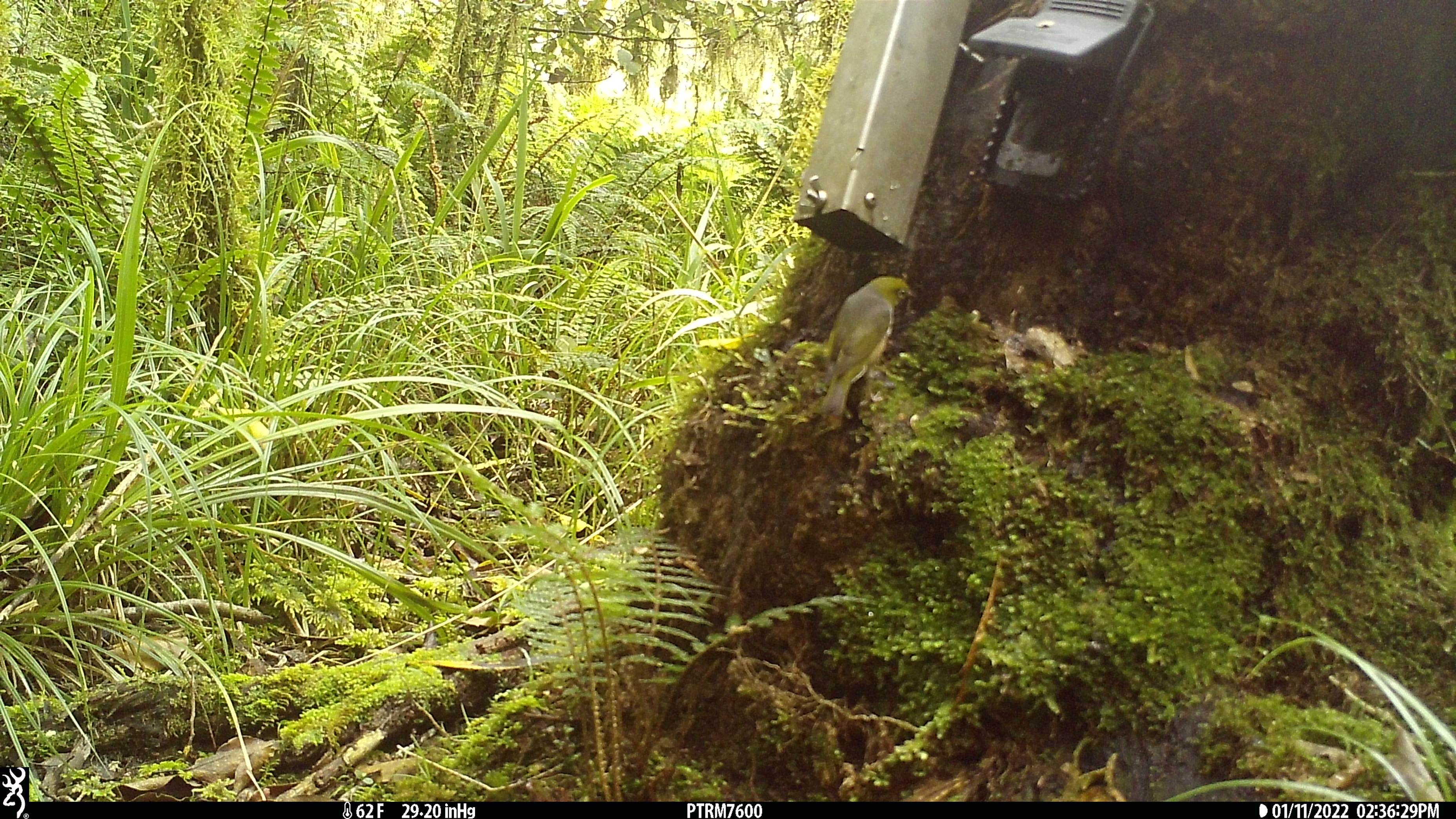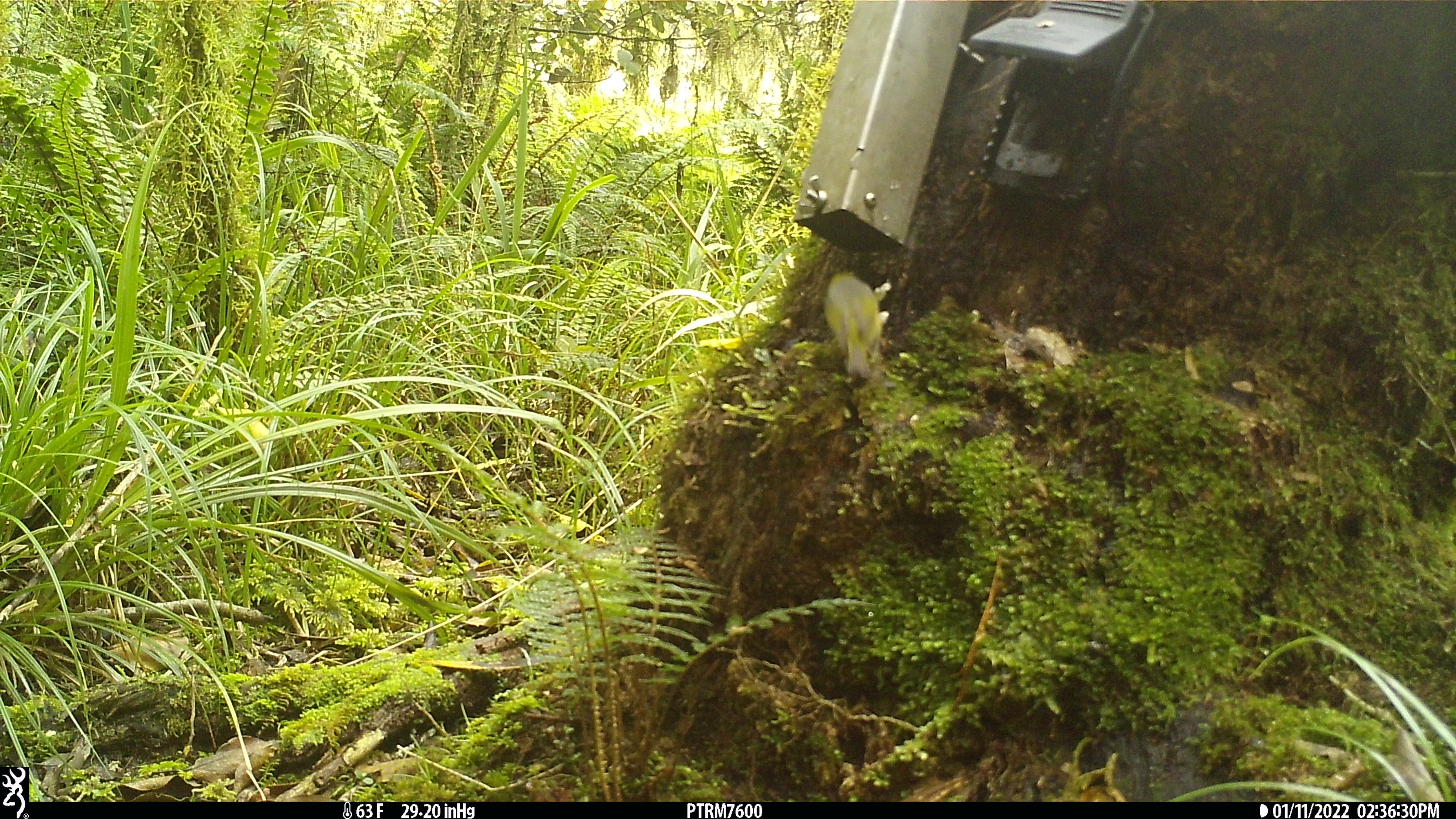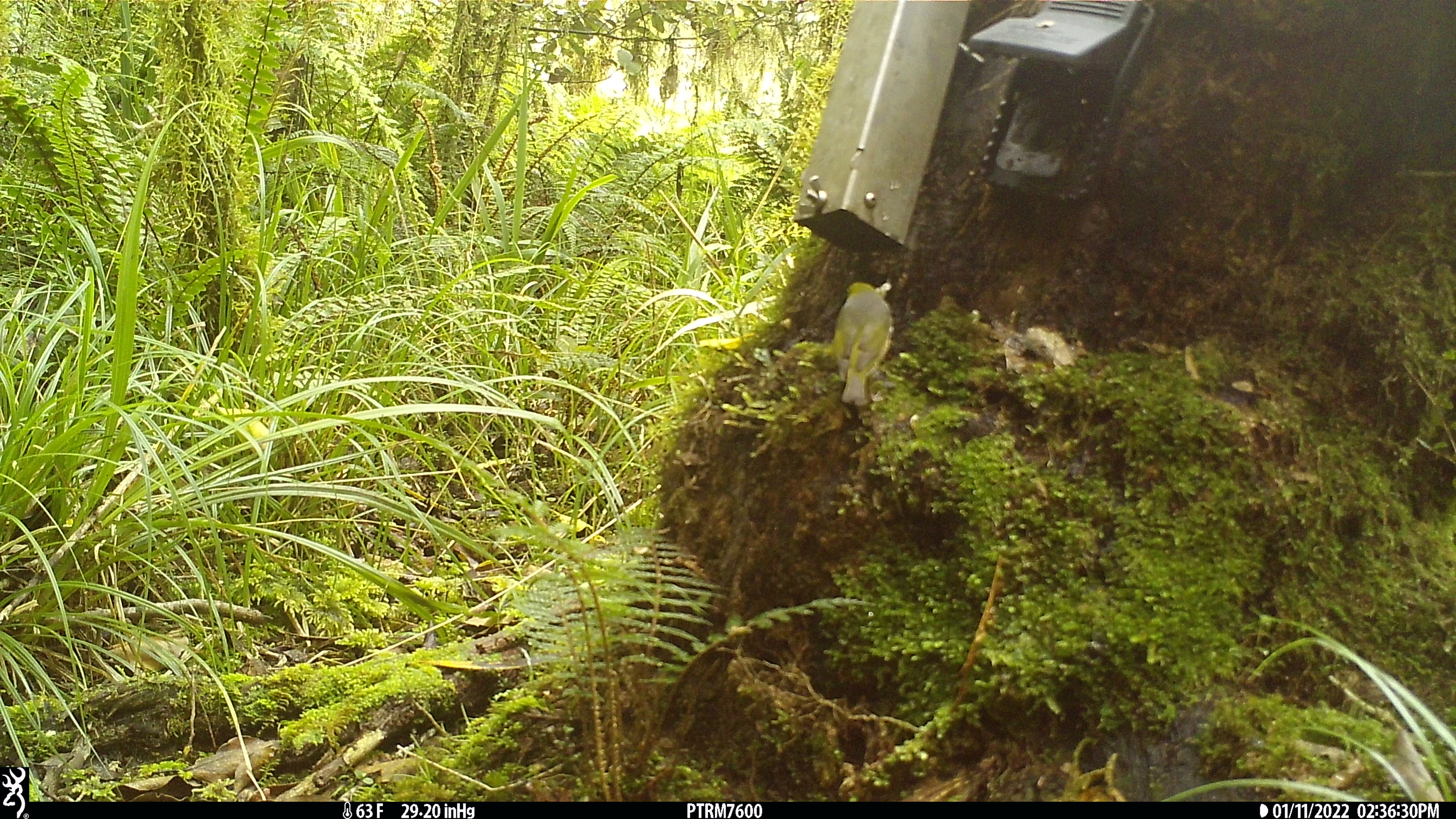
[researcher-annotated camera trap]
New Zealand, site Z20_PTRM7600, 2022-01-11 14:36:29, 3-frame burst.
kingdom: Animalia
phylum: Chordata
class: Aves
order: Passeriformes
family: Zosteropidae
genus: Zosterops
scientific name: Zosterops lateralis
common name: silvereye